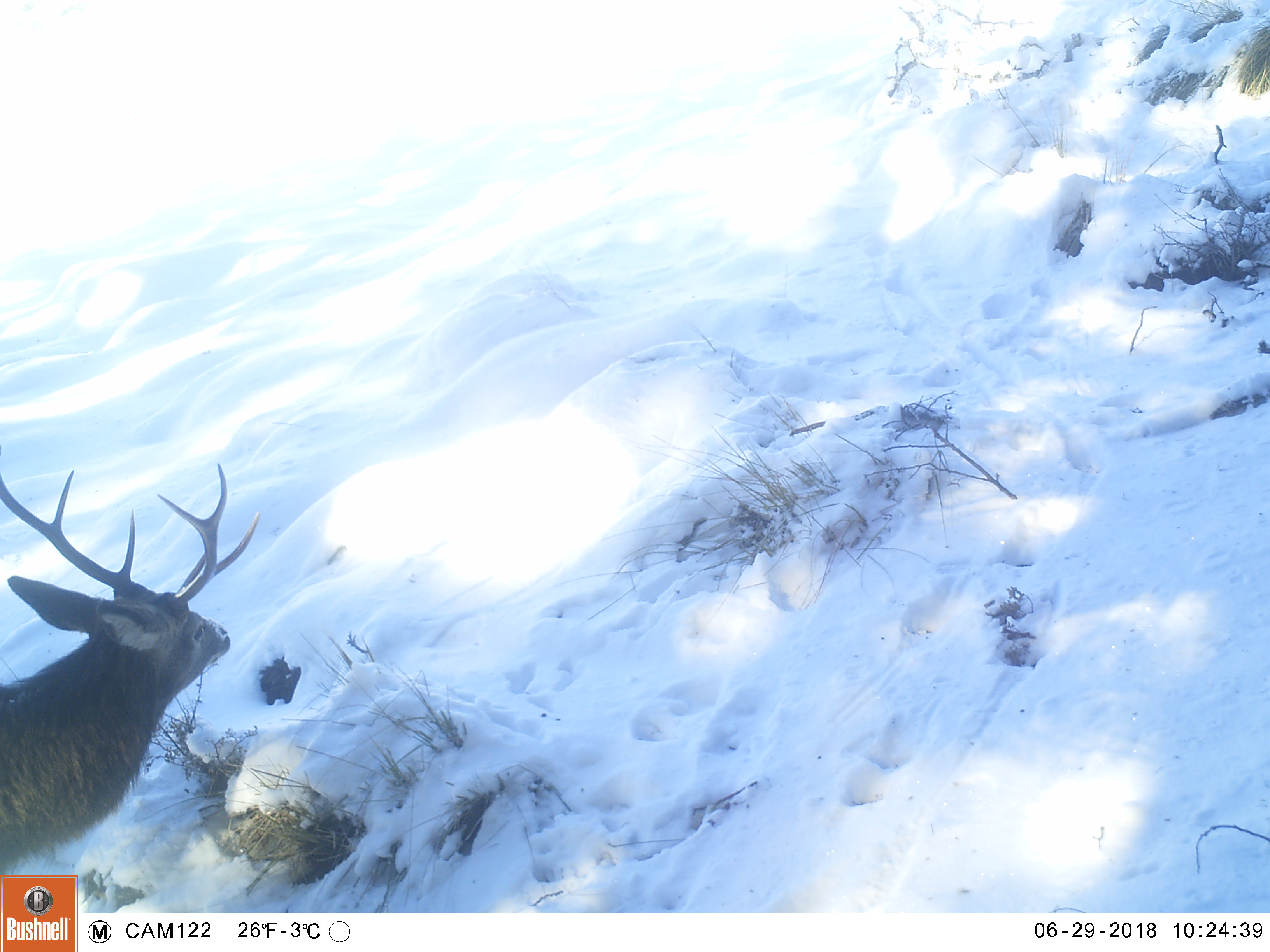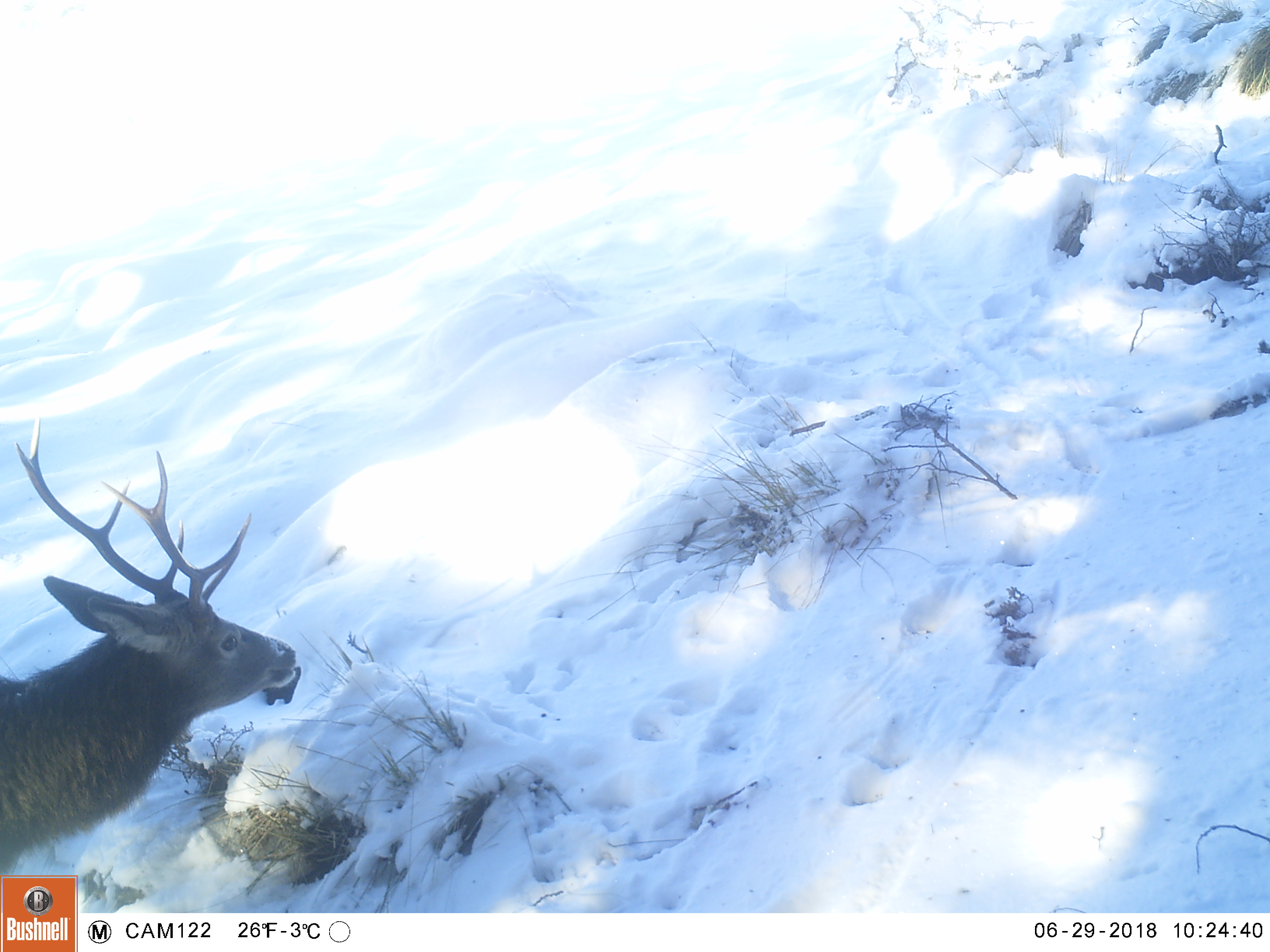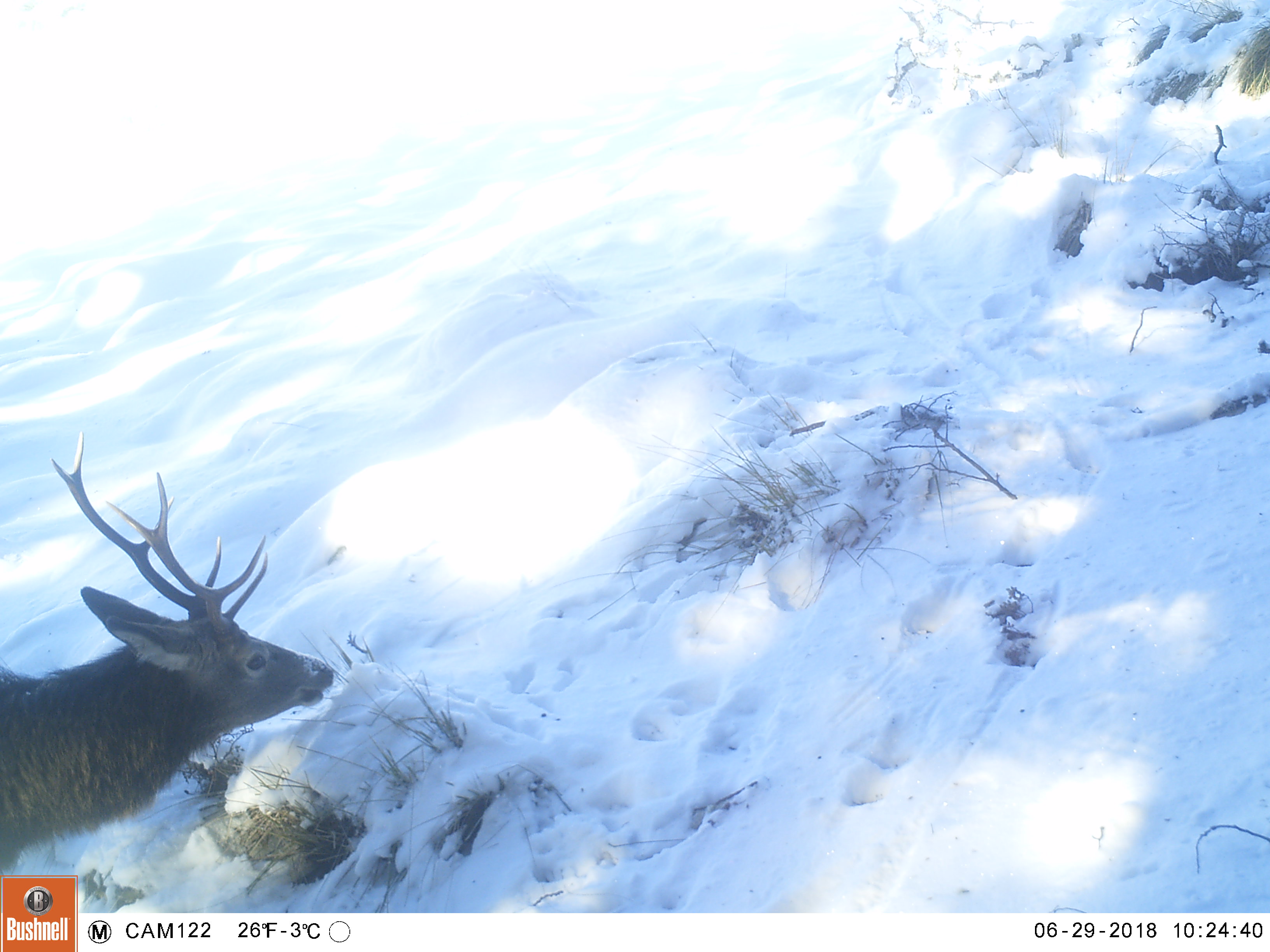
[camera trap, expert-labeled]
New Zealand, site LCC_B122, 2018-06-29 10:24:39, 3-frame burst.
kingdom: Animalia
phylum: Chordata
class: Mammalia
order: Artiodactyla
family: Cervidae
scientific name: Cervidae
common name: deer